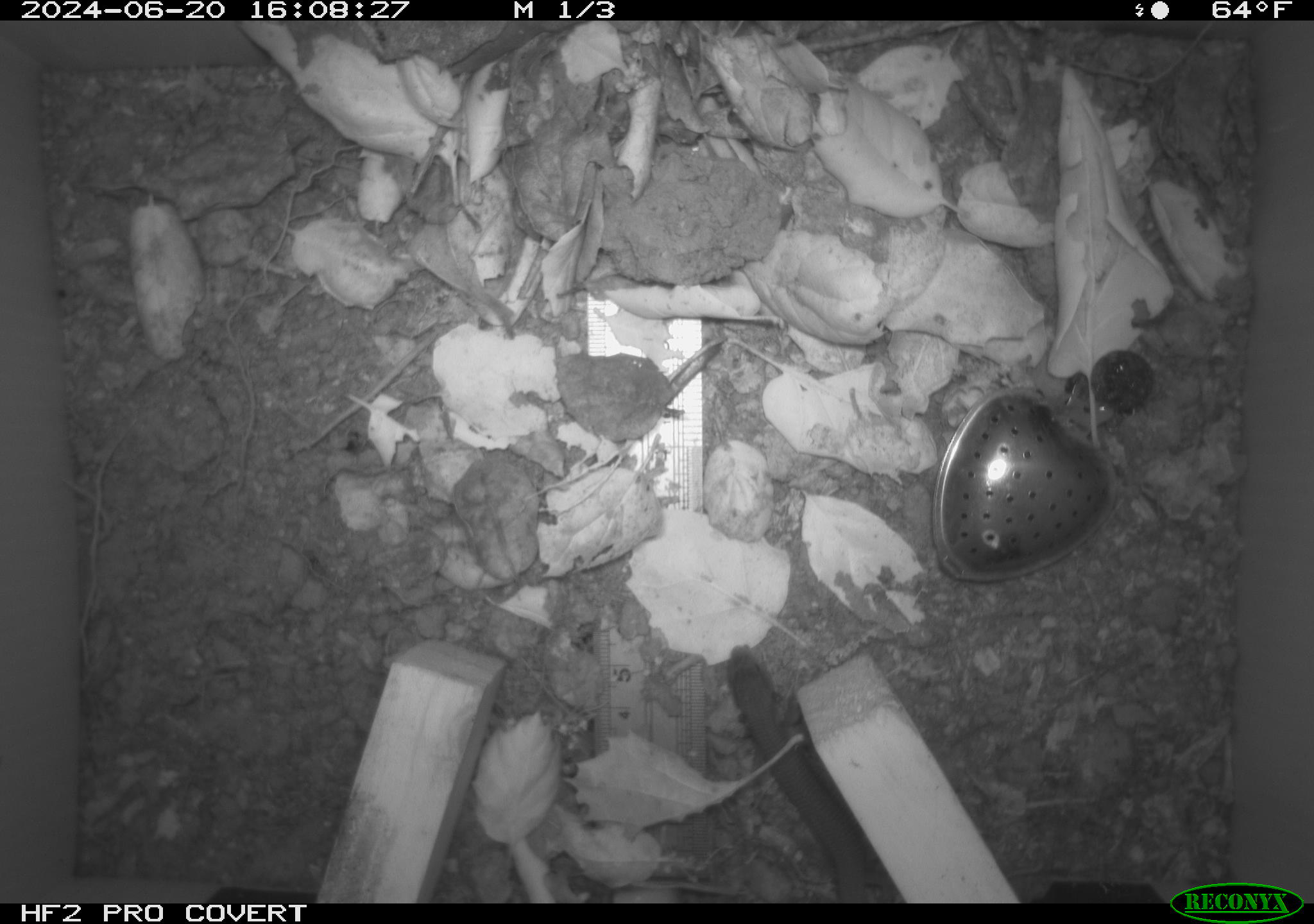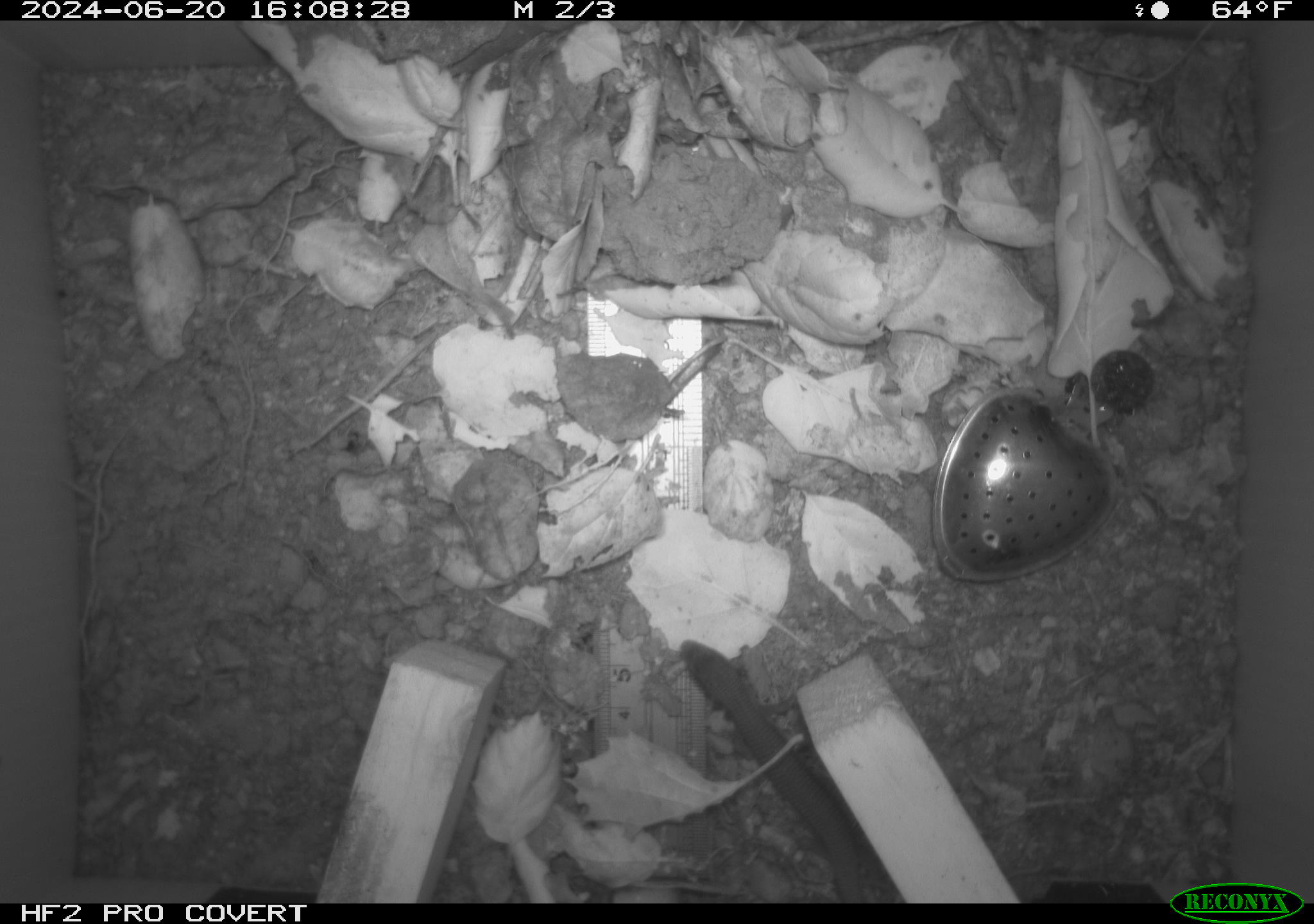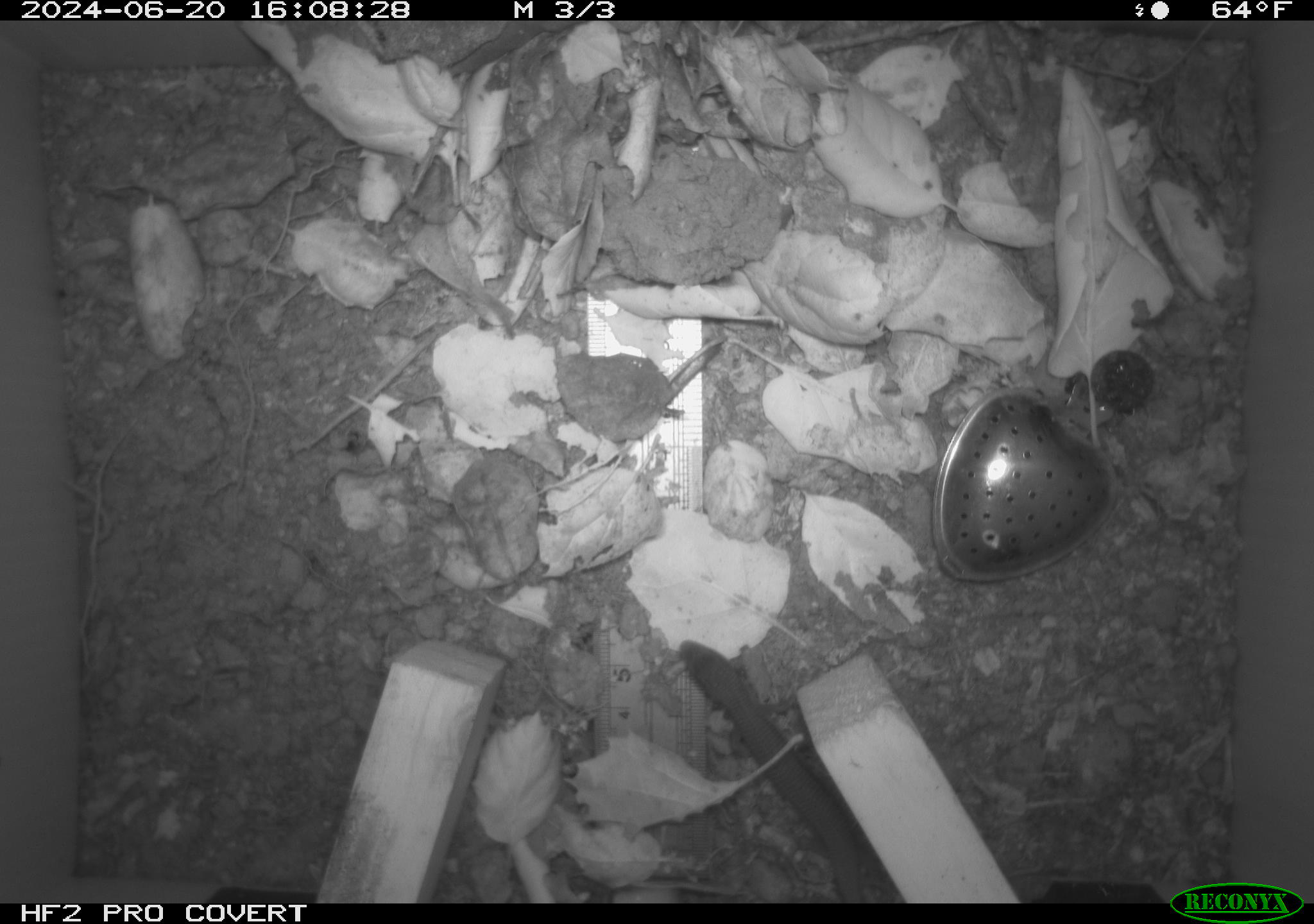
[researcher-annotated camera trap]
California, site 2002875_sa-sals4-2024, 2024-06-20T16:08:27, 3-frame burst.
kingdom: Animalia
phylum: Chordata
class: Reptilia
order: Squamata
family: Anguidae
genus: Elgaria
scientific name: Elgaria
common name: alligator lizards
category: elgaria species